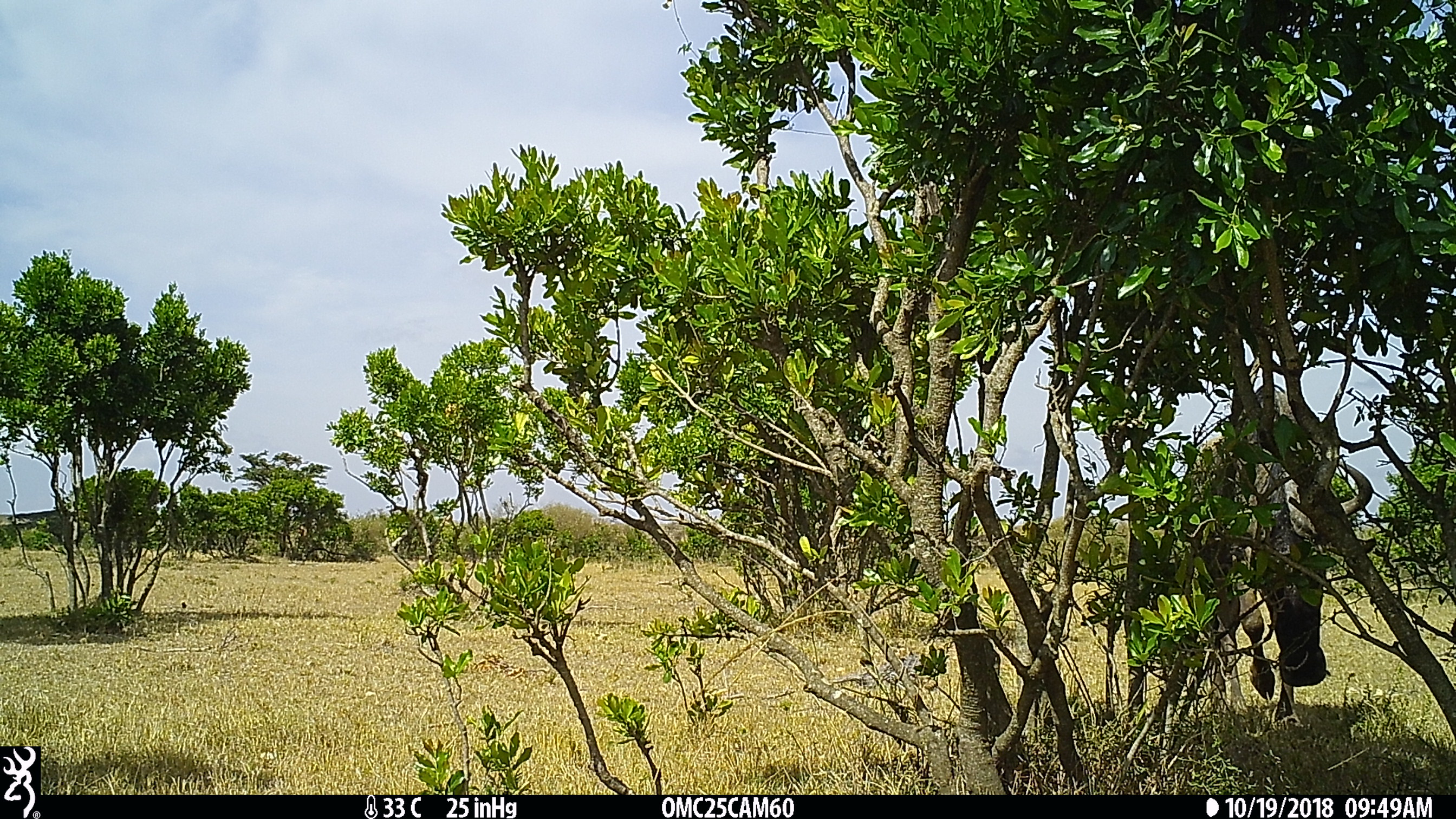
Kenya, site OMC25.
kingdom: Animalia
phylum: Chordata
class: Mammalia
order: Artiodactyla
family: Bovidae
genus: Connochaetes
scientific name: Connochaetes taurinus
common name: blue wildebeest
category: wildebeest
Wildebeest (blue wildebeest) (Connochaetes taurinus).